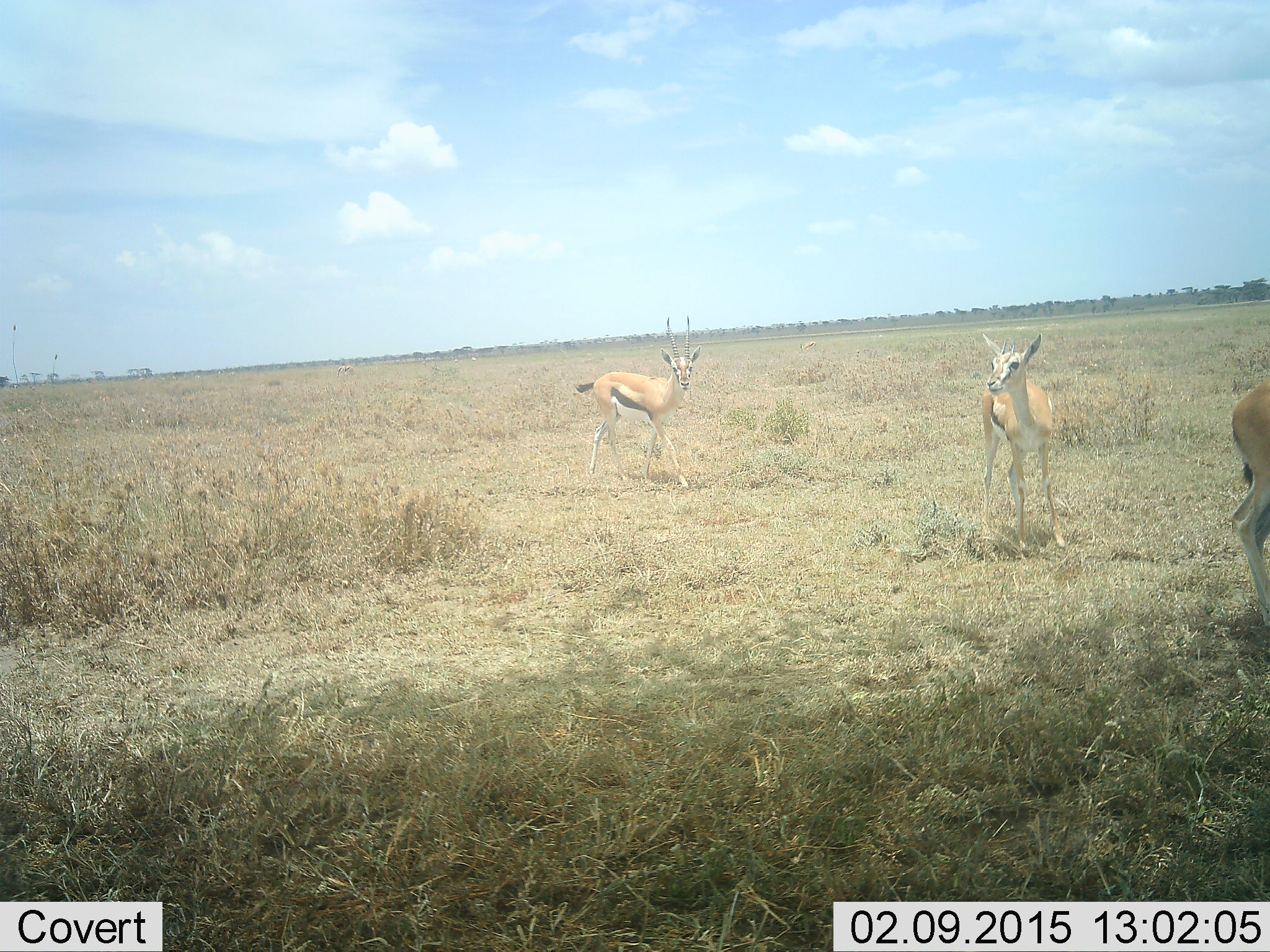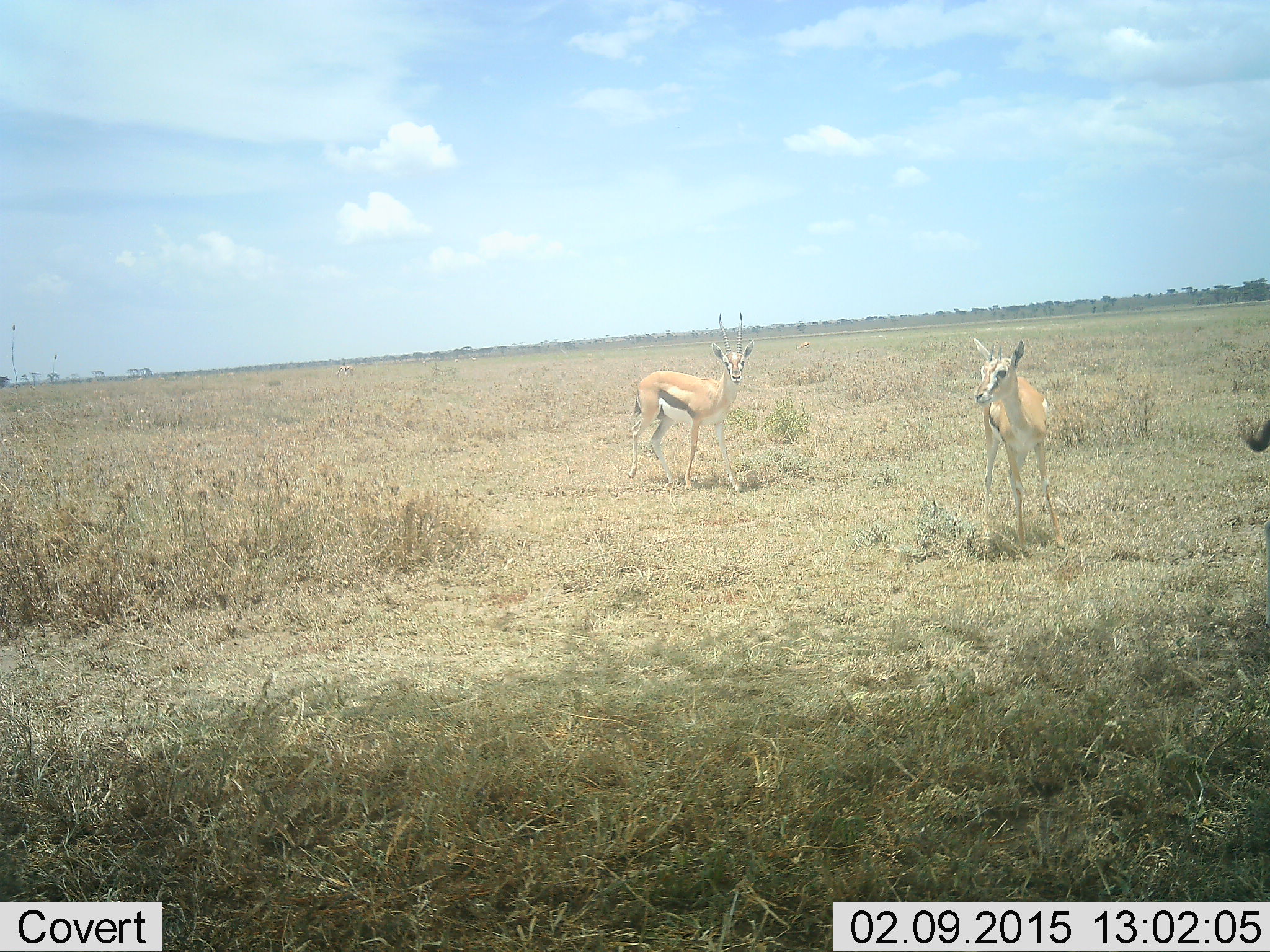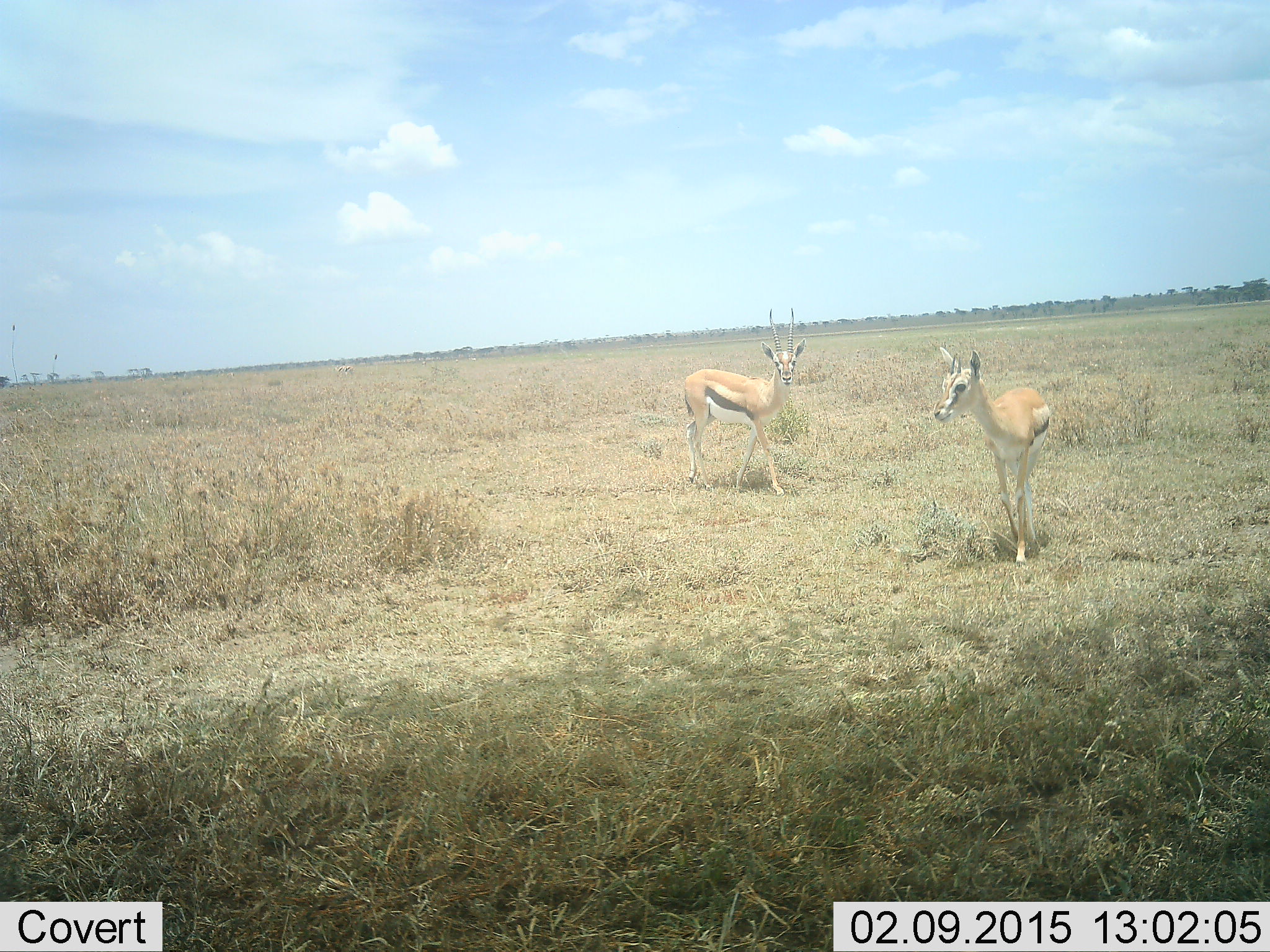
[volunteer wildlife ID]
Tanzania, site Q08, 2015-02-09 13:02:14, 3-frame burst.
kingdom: Animalia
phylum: Chordata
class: Mammalia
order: Artiodactyla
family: Bovidae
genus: Eudorcas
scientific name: Eudorcas thomsonii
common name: thomson's gazelle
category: gazellethomsons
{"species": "gazellethomsons (thomson's gazelle) (Eudorcas thomsonii)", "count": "3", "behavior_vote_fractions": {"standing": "80%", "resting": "10%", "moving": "40%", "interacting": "0%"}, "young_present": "0%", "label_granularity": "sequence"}